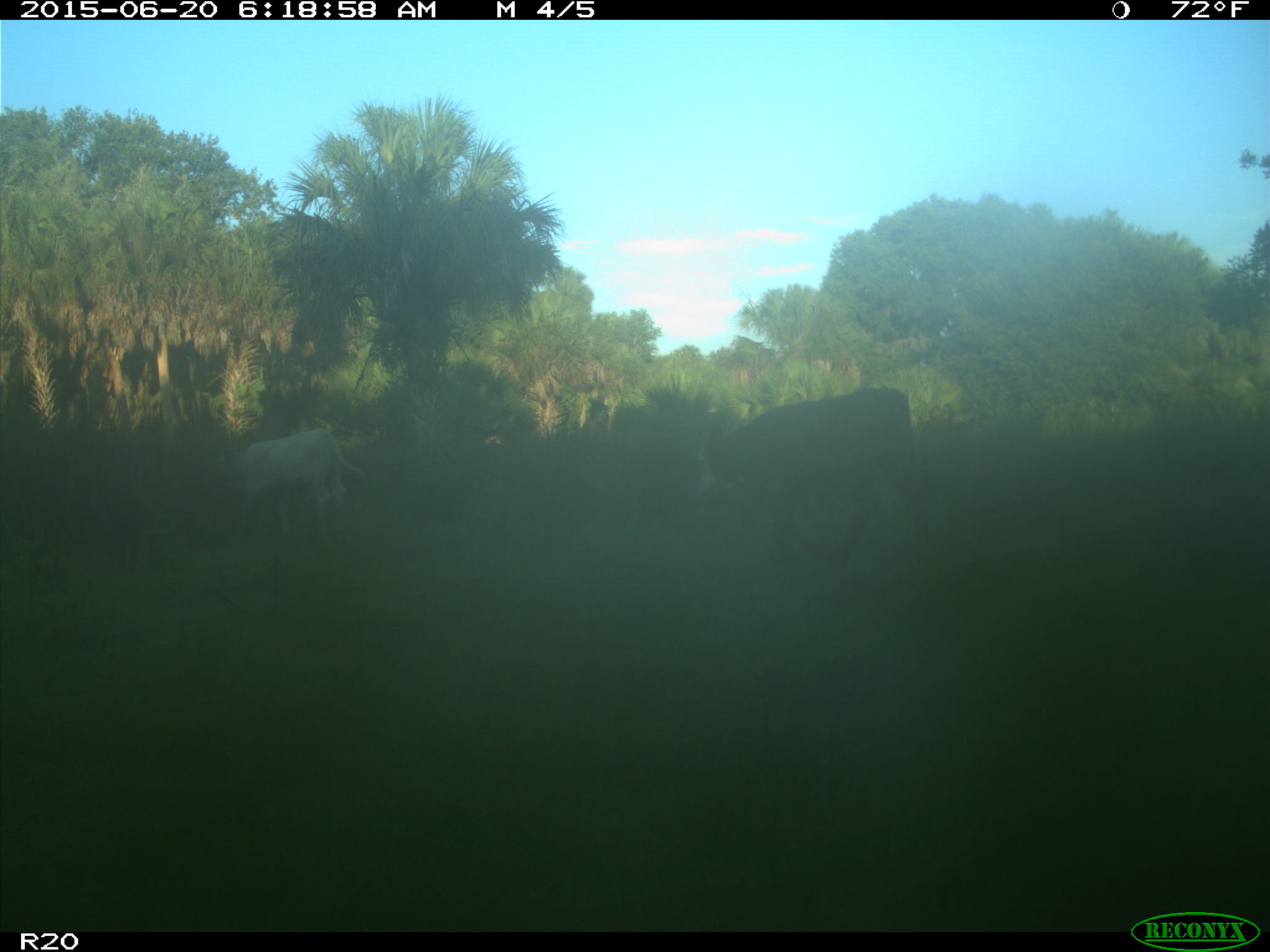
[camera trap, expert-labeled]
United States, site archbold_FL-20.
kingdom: Animalia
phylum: Chordata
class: Mammalia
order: Artiodactyla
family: Bovidae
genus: Bos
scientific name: Bos taurus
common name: domestic cow